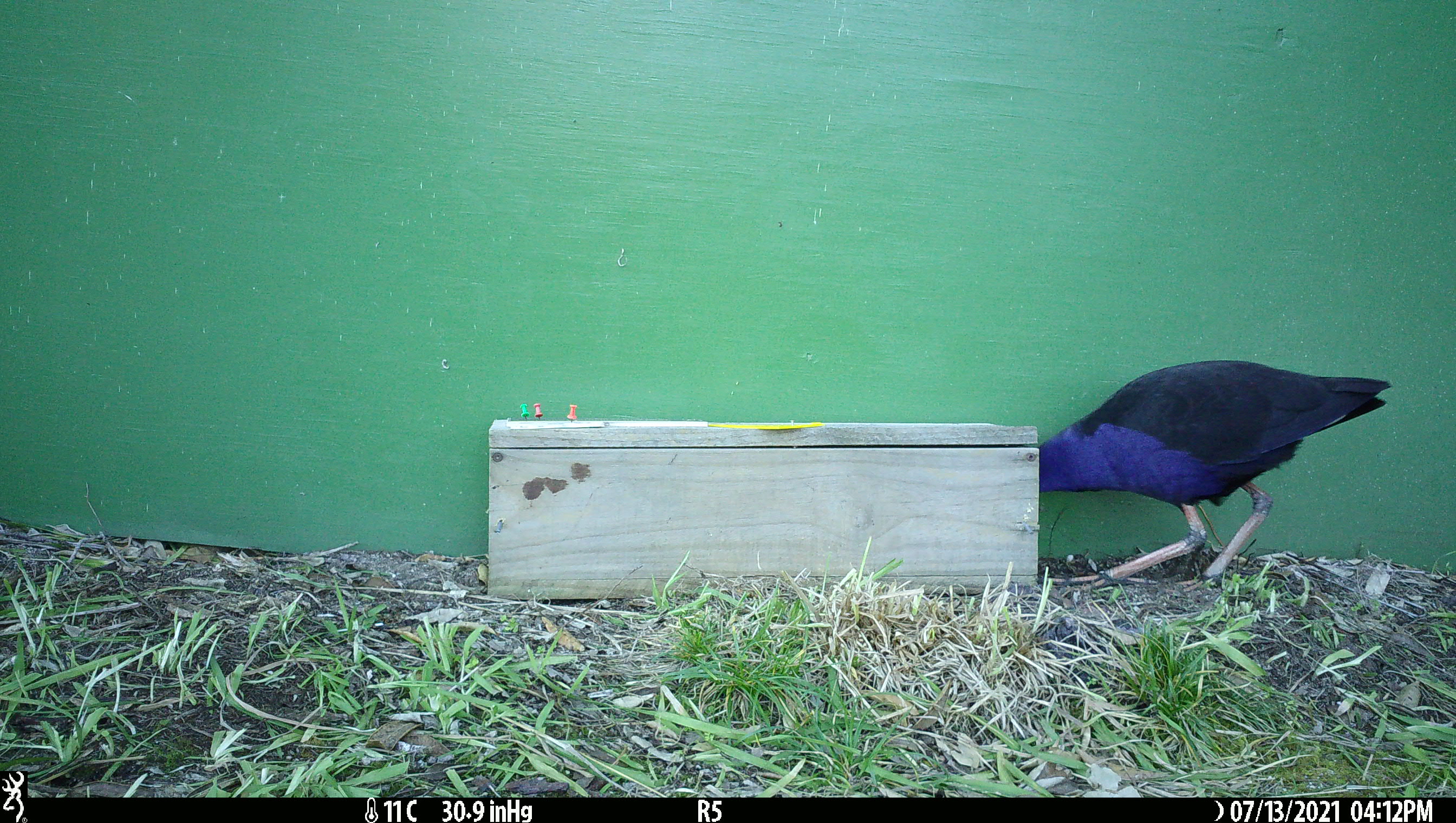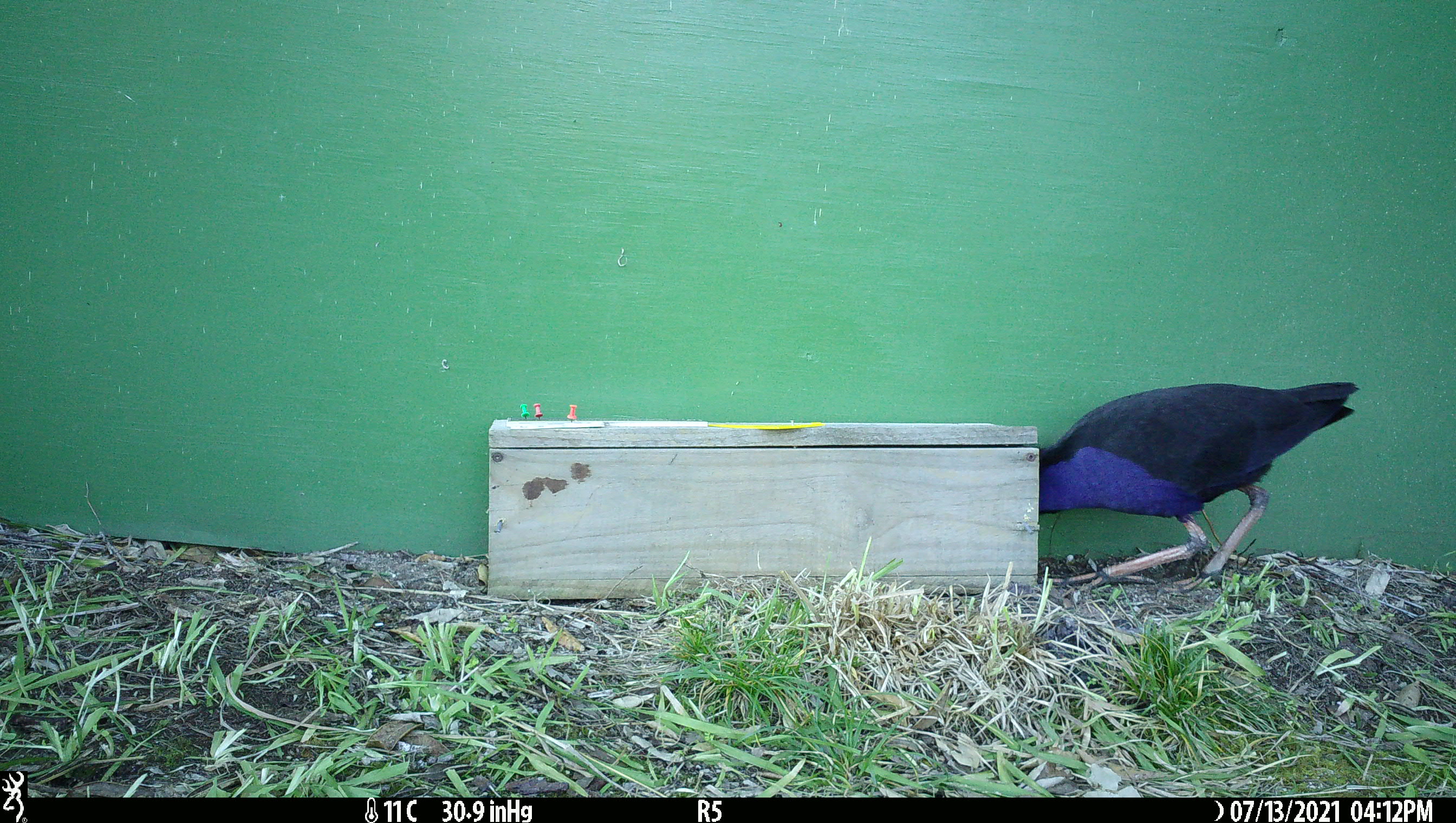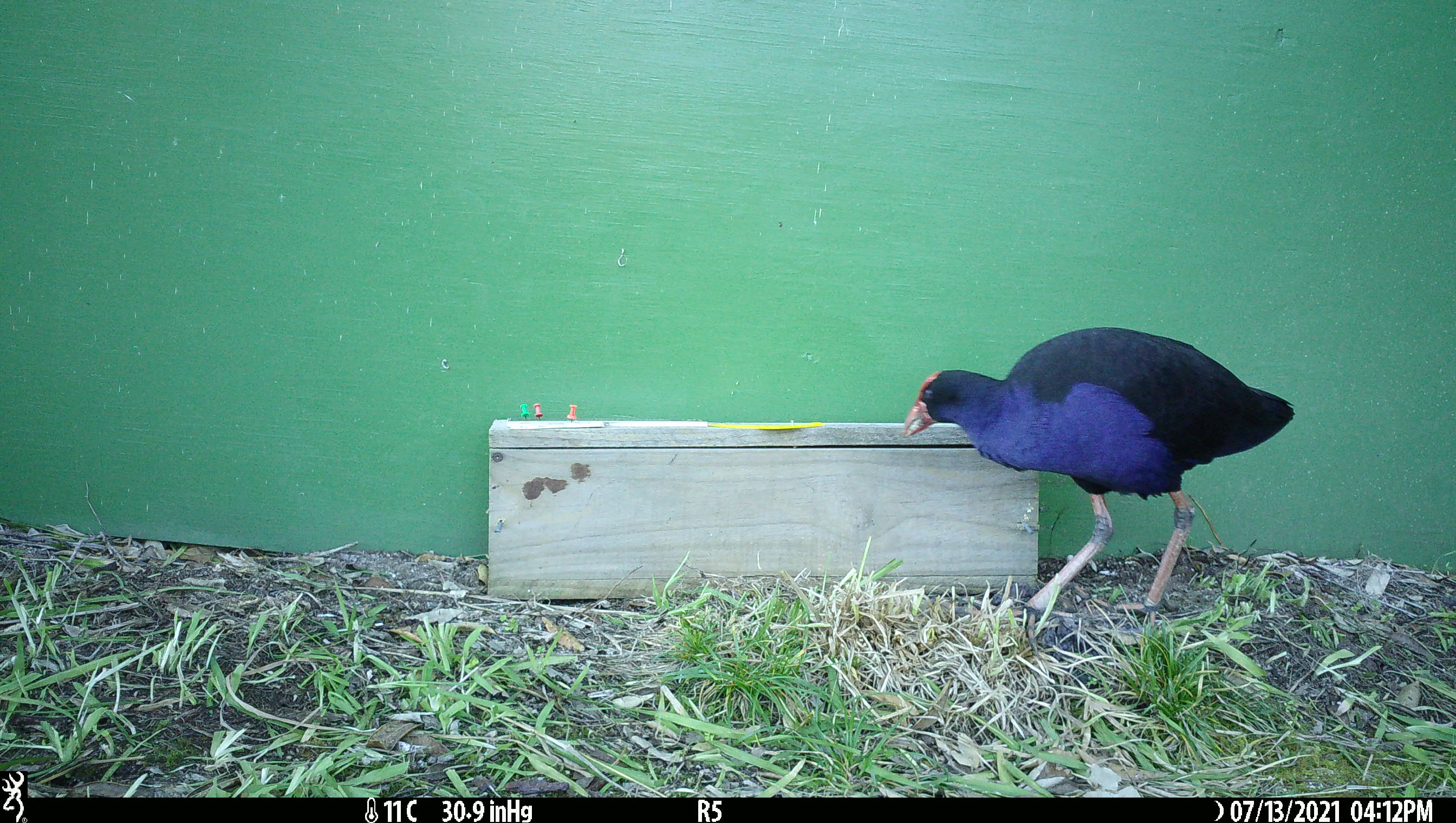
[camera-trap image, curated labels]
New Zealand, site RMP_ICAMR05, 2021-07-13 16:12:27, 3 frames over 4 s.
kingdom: Animalia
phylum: Chordata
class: Aves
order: Gruiformes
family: Rallidae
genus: Porphyrio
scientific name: Porphyrio melanotus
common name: australasian swamphen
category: pukeko